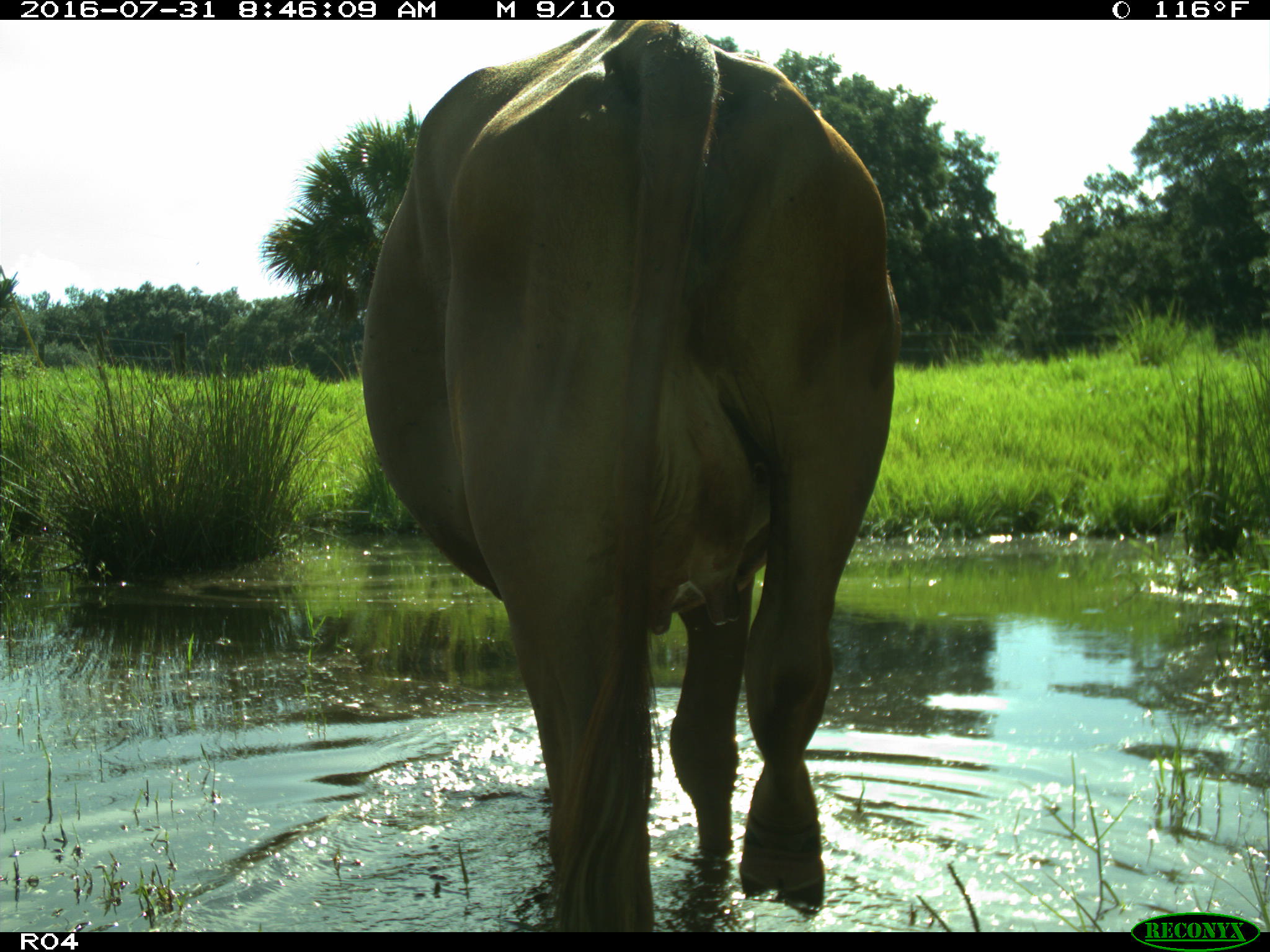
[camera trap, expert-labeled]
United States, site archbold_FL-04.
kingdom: Animalia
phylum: Chordata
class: Mammalia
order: Artiodactyla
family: Bovidae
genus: Bos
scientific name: Bos taurus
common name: domestic cow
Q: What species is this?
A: Bos taurus (domestic cow).